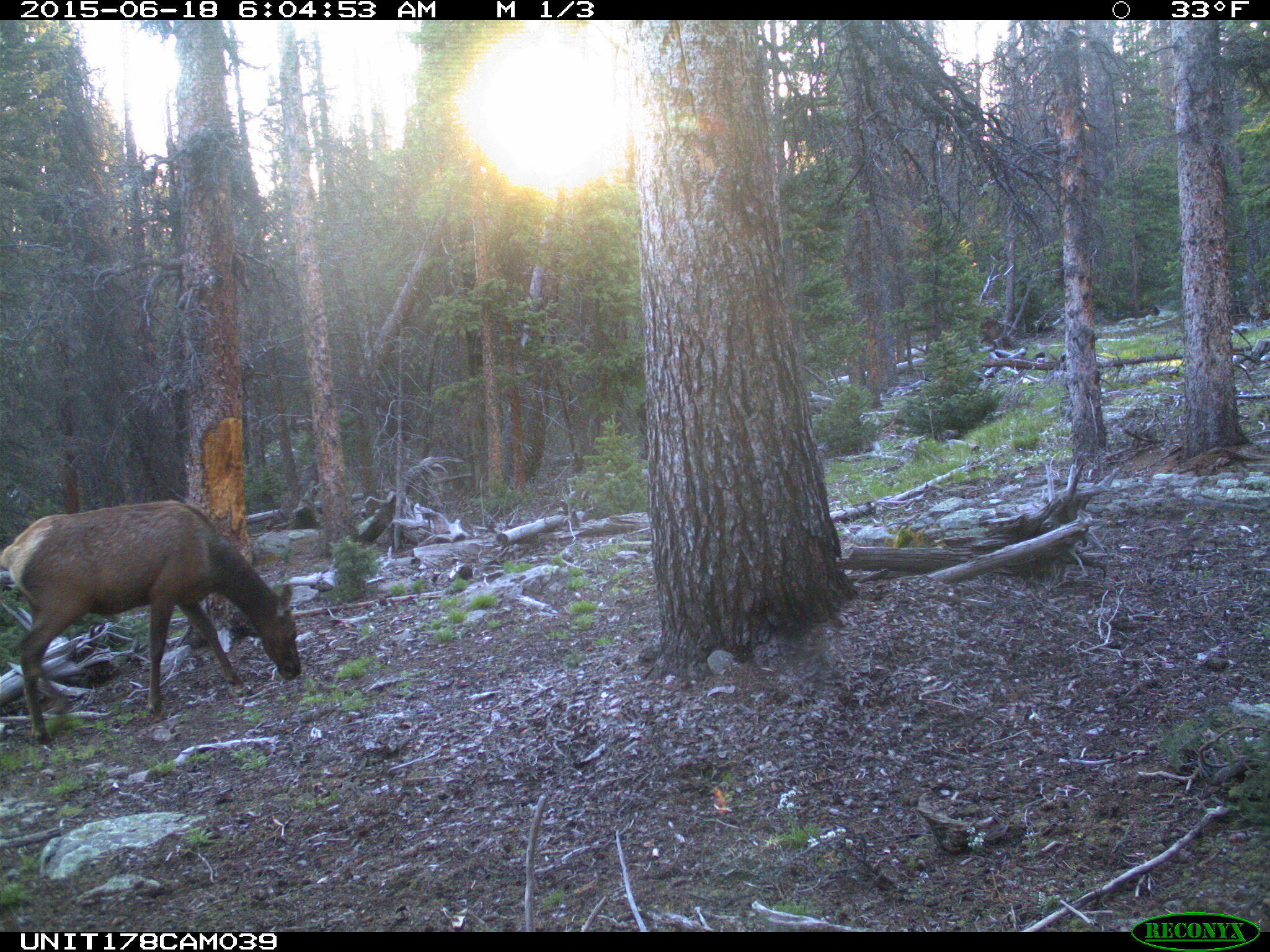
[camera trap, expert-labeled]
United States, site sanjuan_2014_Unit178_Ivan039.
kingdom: Animalia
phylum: Chordata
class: Mammalia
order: Artiodactyla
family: Cervidae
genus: Cervus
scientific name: Cervus elaphus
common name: red deer